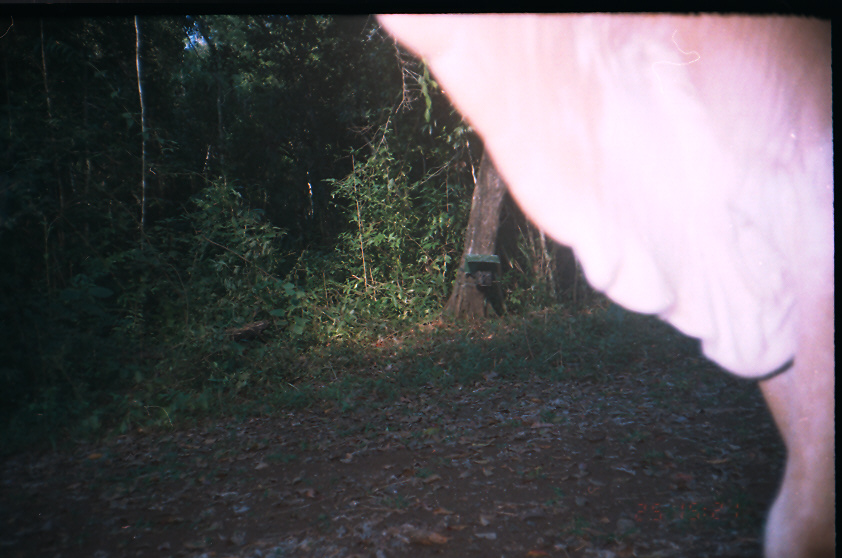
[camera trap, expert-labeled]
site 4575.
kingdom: Animalia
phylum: Chordata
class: Mammalia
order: Artiodactyla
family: Bovidae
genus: Bos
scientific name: Bos taurus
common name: domestic cattle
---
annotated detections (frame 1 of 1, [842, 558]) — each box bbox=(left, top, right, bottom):
bos taurus: bbox=(371, 13, 833, 558)